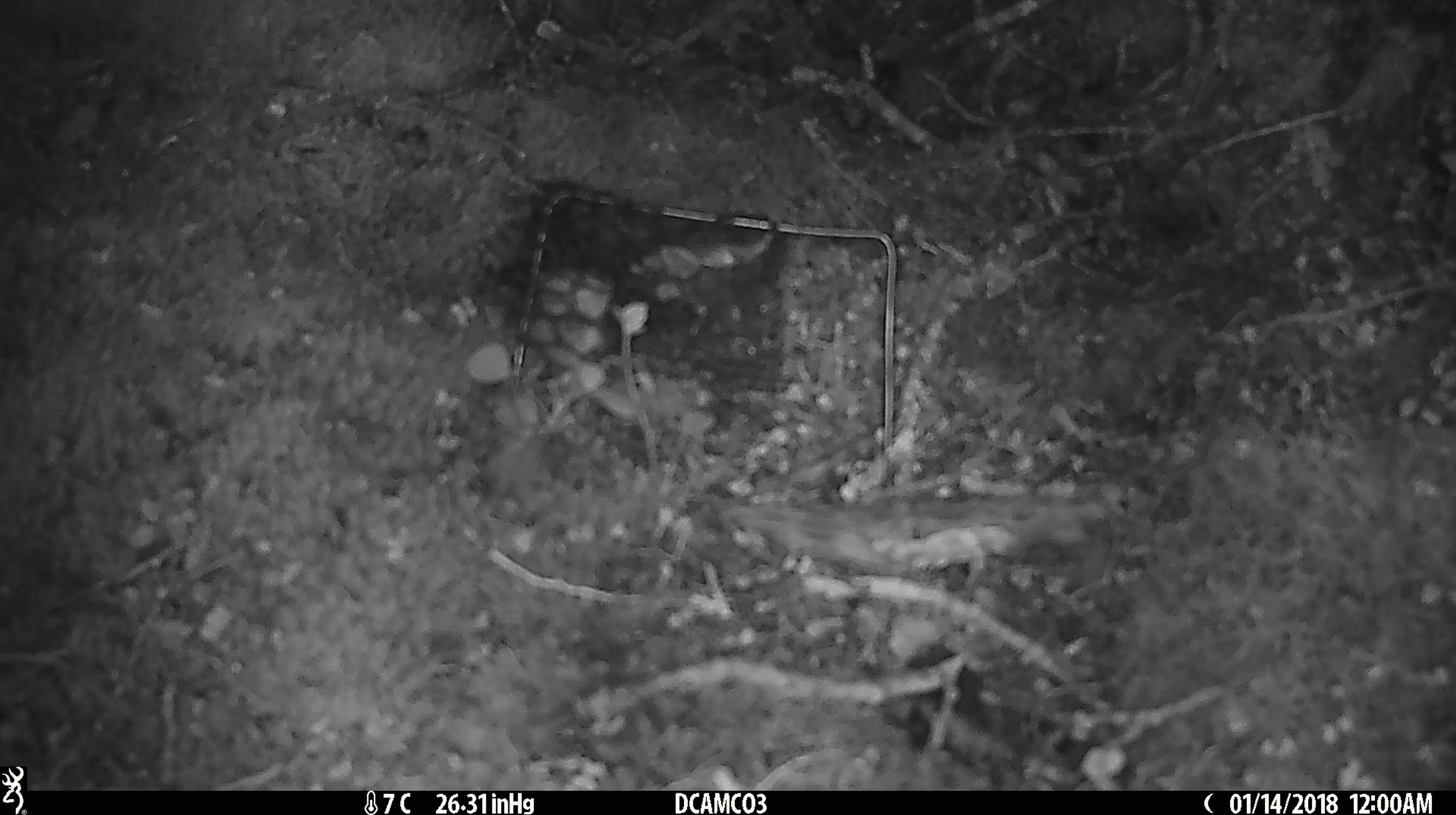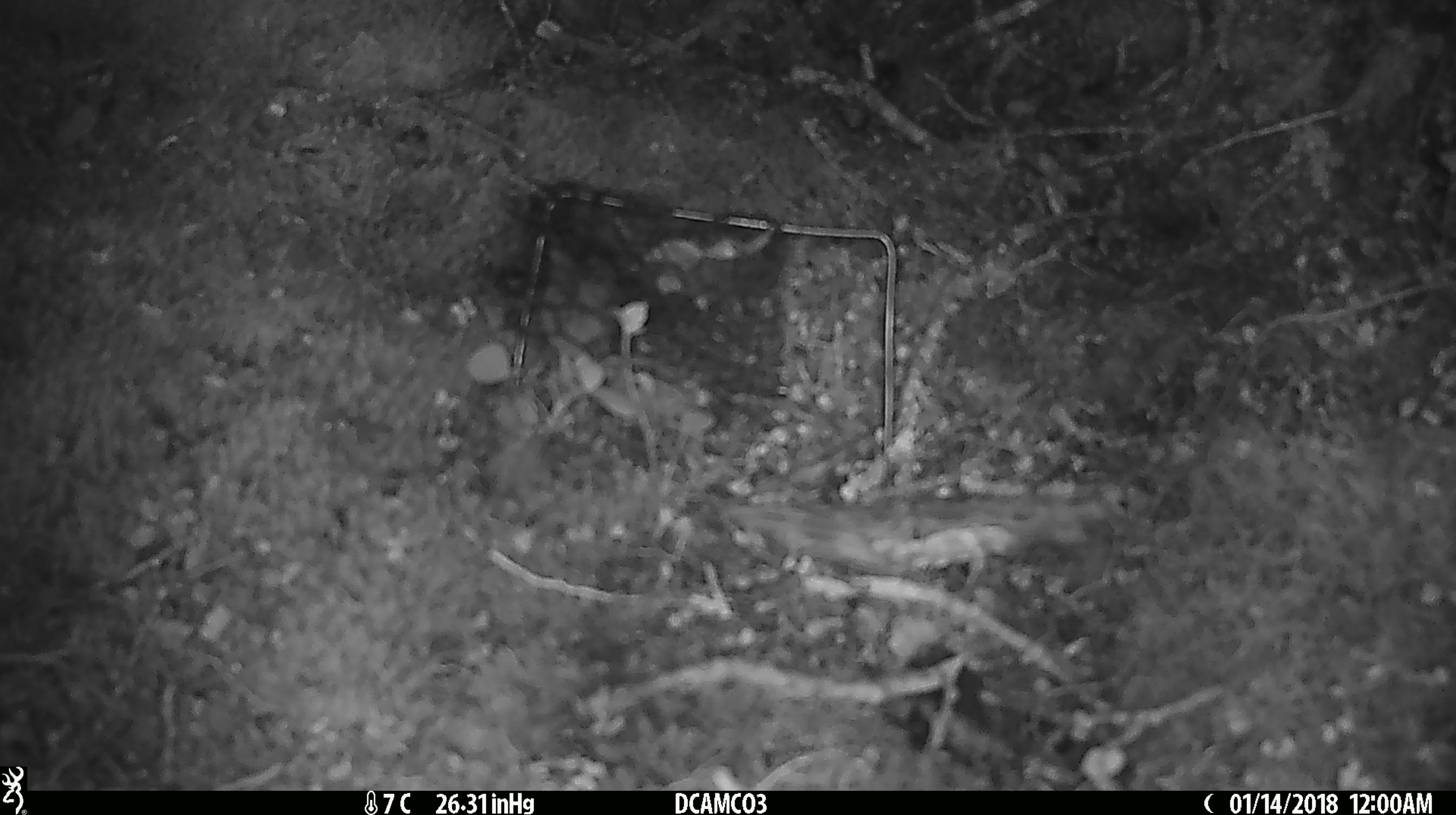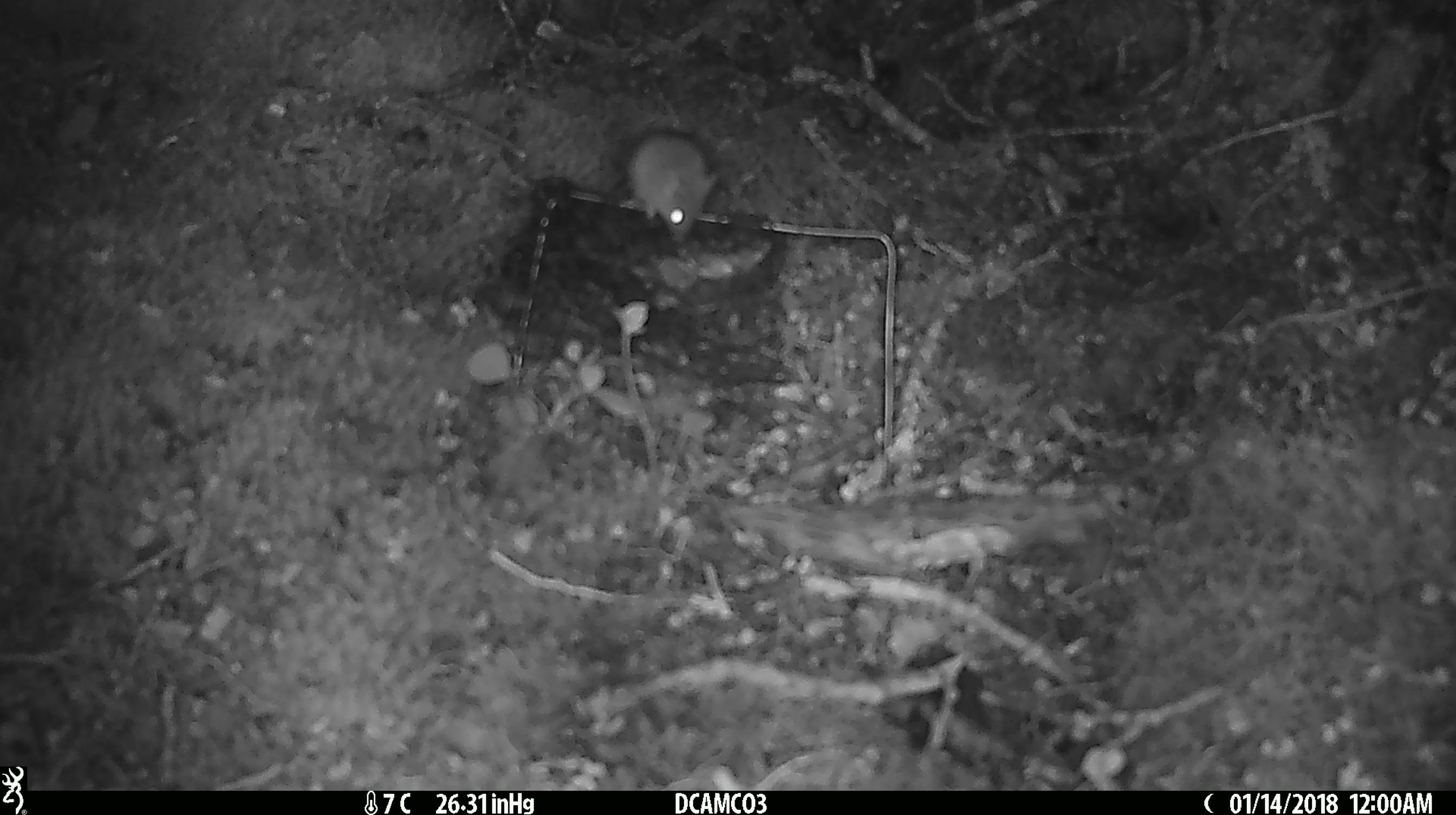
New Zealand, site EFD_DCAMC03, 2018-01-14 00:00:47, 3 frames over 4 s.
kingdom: Animalia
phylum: Chordata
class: Mammalia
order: Rodentia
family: Muridae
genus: Mus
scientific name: Mus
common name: mouse